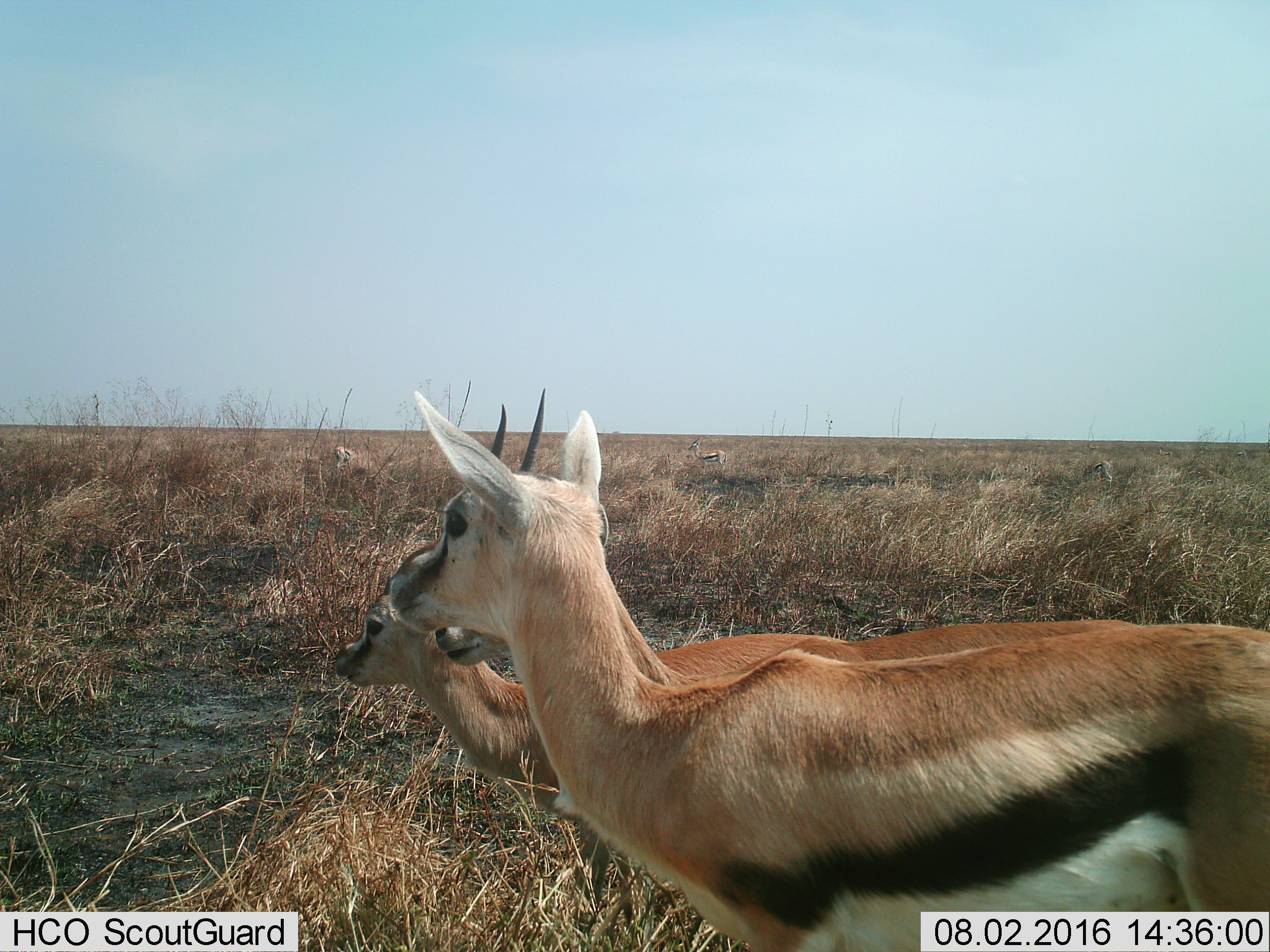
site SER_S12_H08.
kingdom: Animalia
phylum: Chordata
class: Mammalia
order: Artiodactyla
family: Bovidae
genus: Eudorcas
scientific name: Eudorcas thomsonii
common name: thomson's gazelle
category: gazellethomsons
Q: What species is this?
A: Gazellethomsons (thomson's gazelle) (Eudorcas thomsonii).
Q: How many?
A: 5.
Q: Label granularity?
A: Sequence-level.